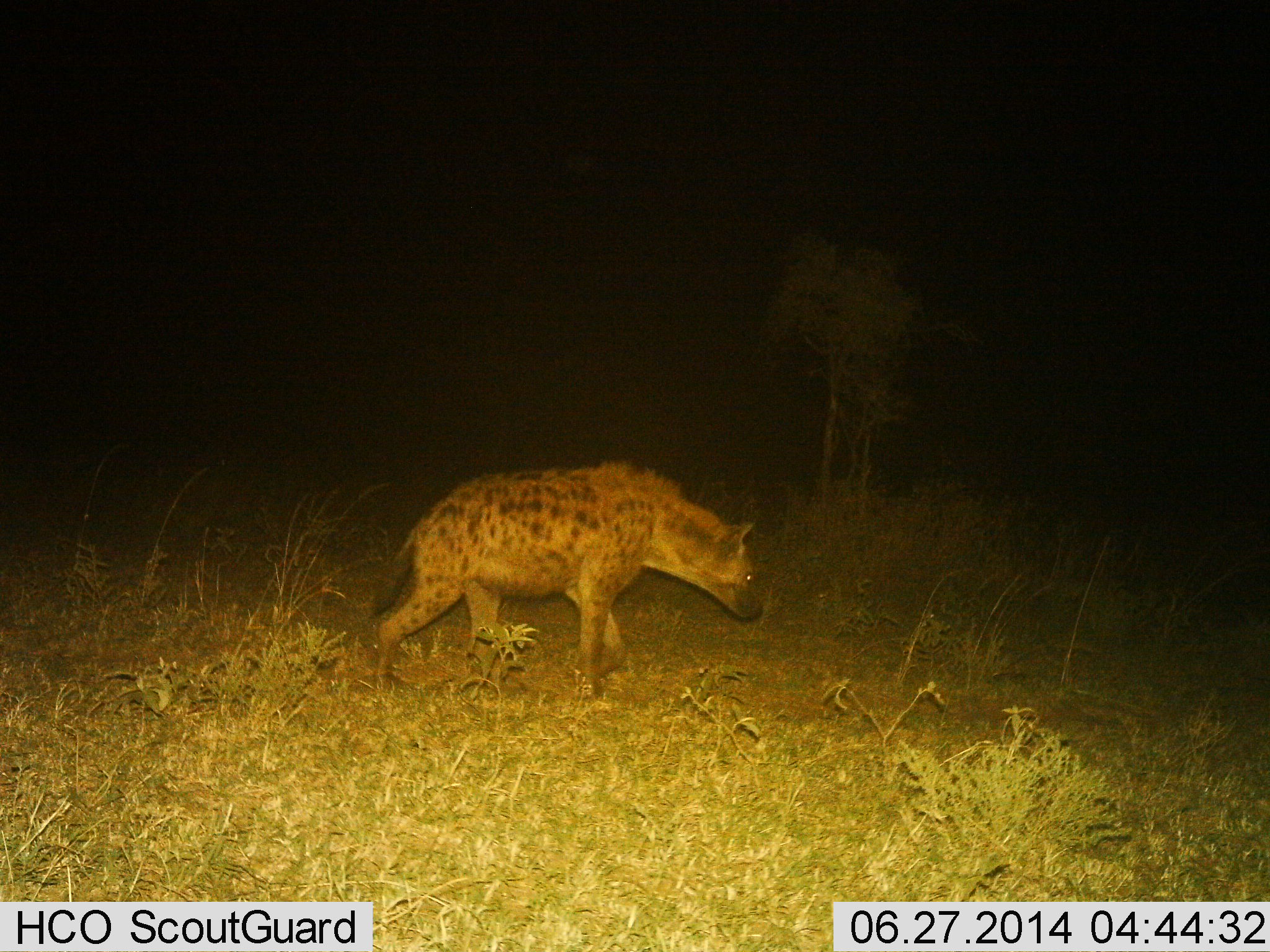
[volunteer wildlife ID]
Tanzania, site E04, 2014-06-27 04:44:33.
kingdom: Animalia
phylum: Chordata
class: Mammalia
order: Carnivora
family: Hyaenidae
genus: Crocuta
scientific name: Crocuta crocuta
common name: spotted hyena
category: hyenaspotted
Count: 1.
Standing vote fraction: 10%.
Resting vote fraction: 0%.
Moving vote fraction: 90%.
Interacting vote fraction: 0%.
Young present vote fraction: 0%.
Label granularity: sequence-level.